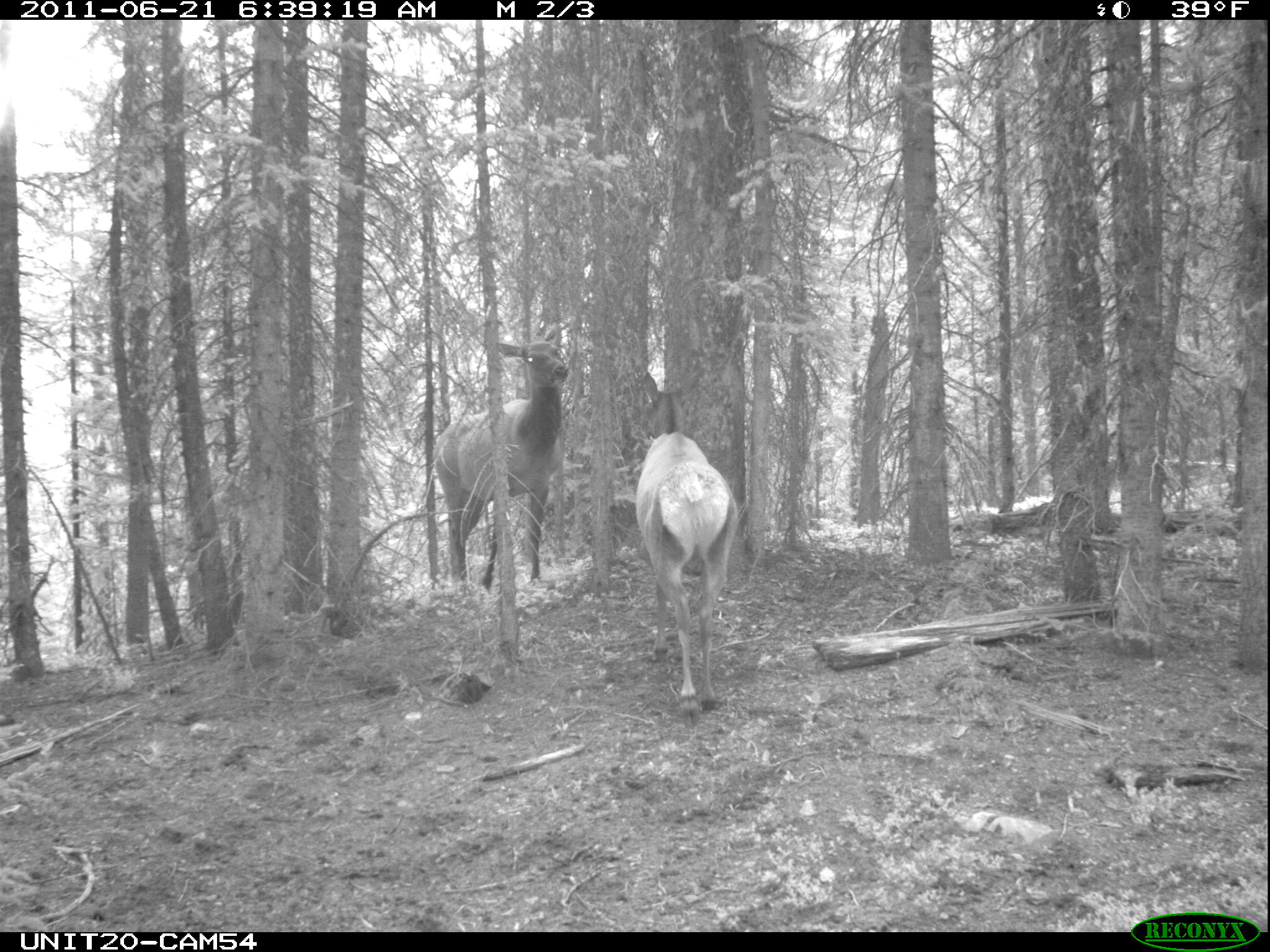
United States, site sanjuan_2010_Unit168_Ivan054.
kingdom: Animalia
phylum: Chordata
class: Mammalia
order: Artiodactyla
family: Cervidae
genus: Cervus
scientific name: Cervus elaphus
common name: red deer